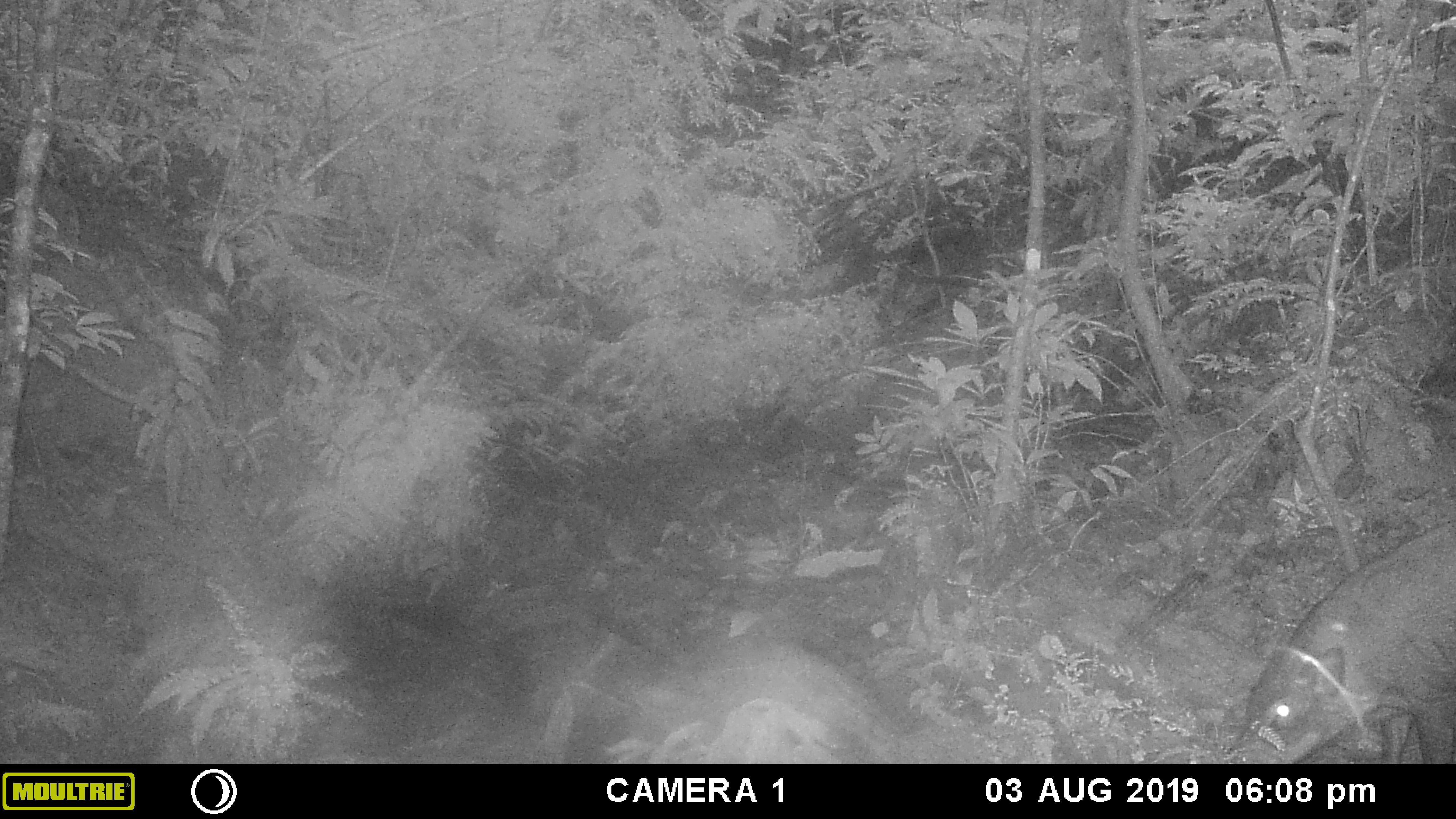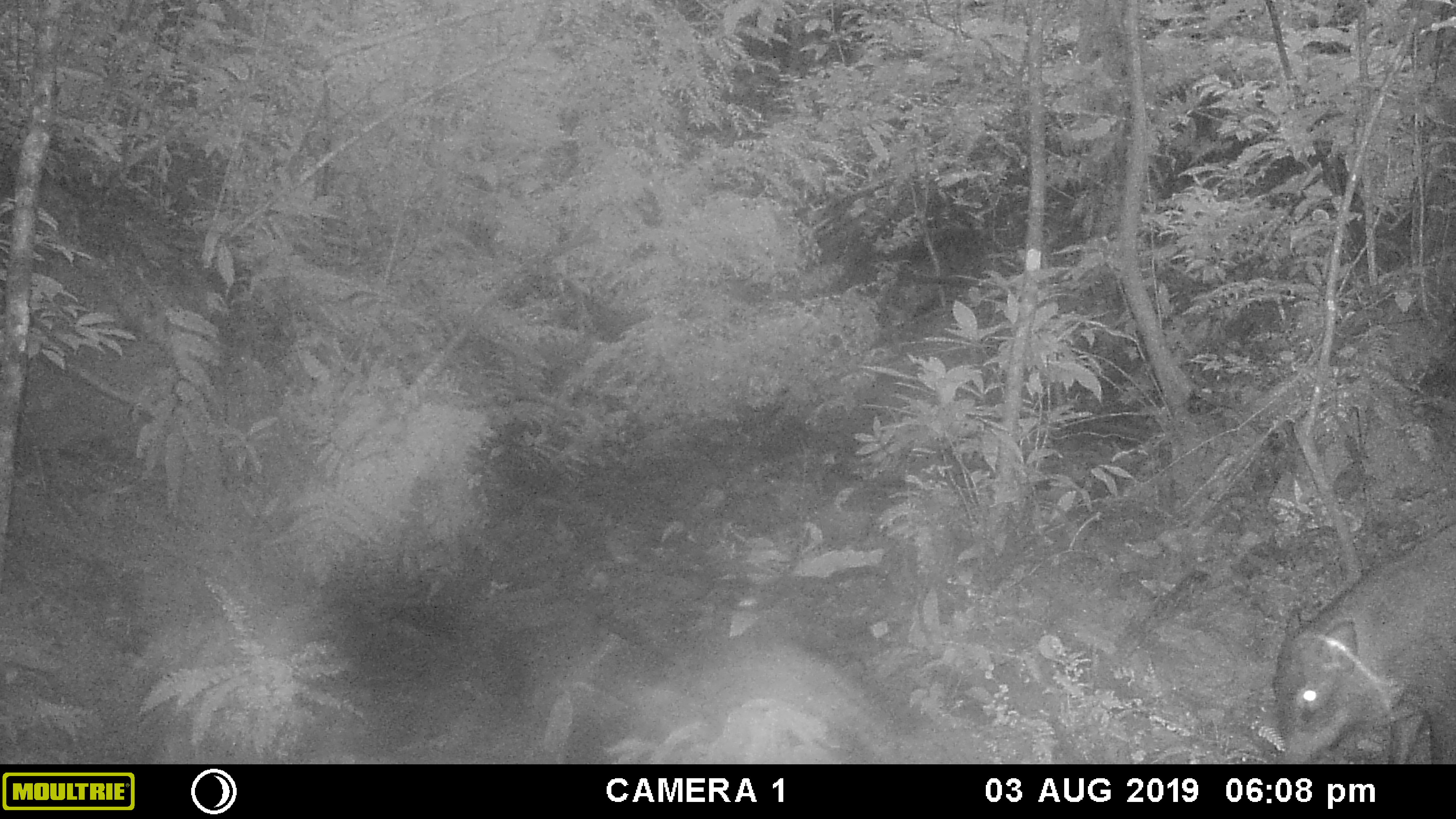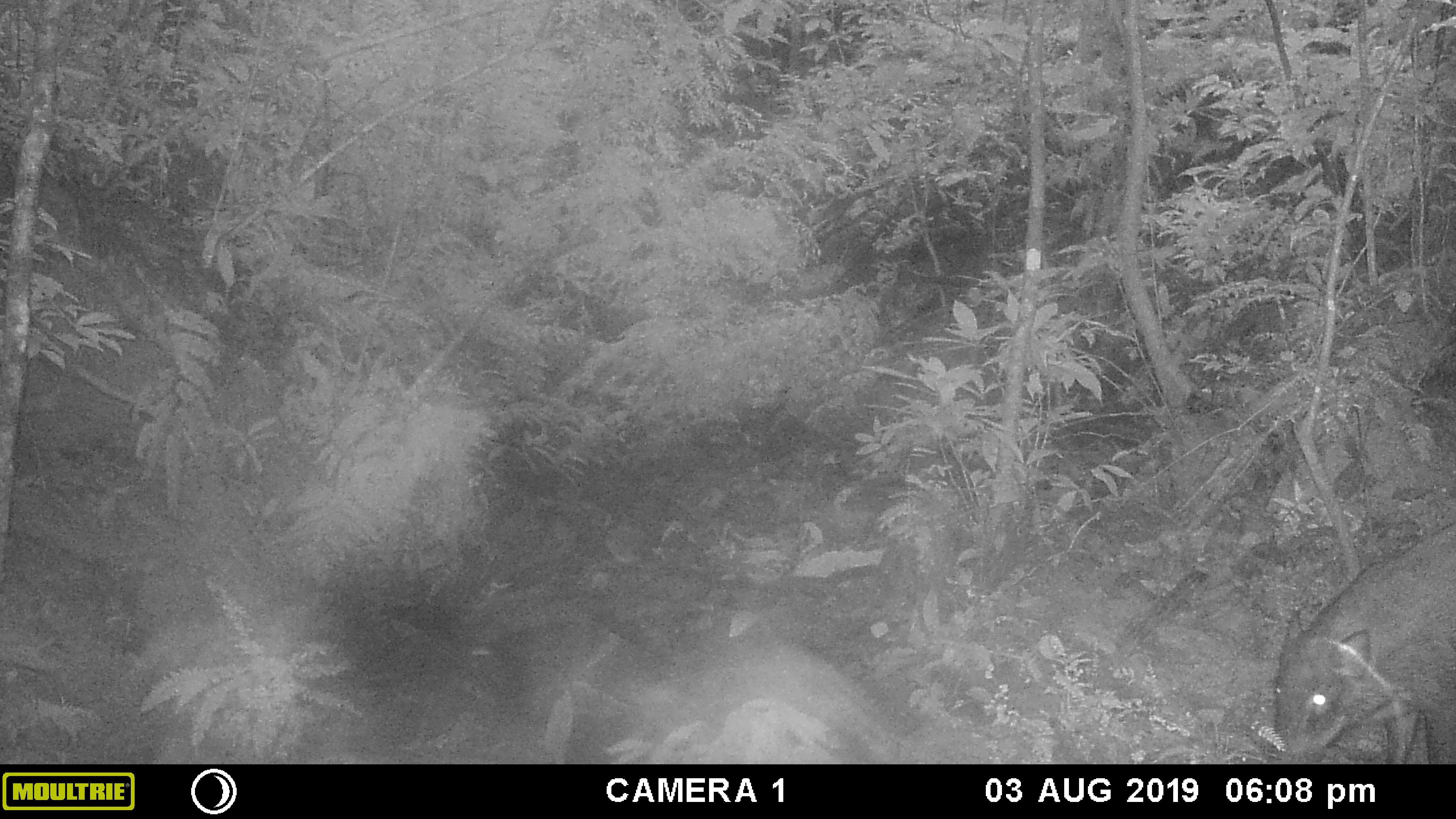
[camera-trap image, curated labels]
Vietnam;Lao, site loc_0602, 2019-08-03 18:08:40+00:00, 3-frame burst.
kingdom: Animalia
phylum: Chordata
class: Mammalia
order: Artiodactyla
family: Suidae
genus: Sus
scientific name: Sus scrofa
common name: eurasian wild pig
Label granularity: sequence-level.